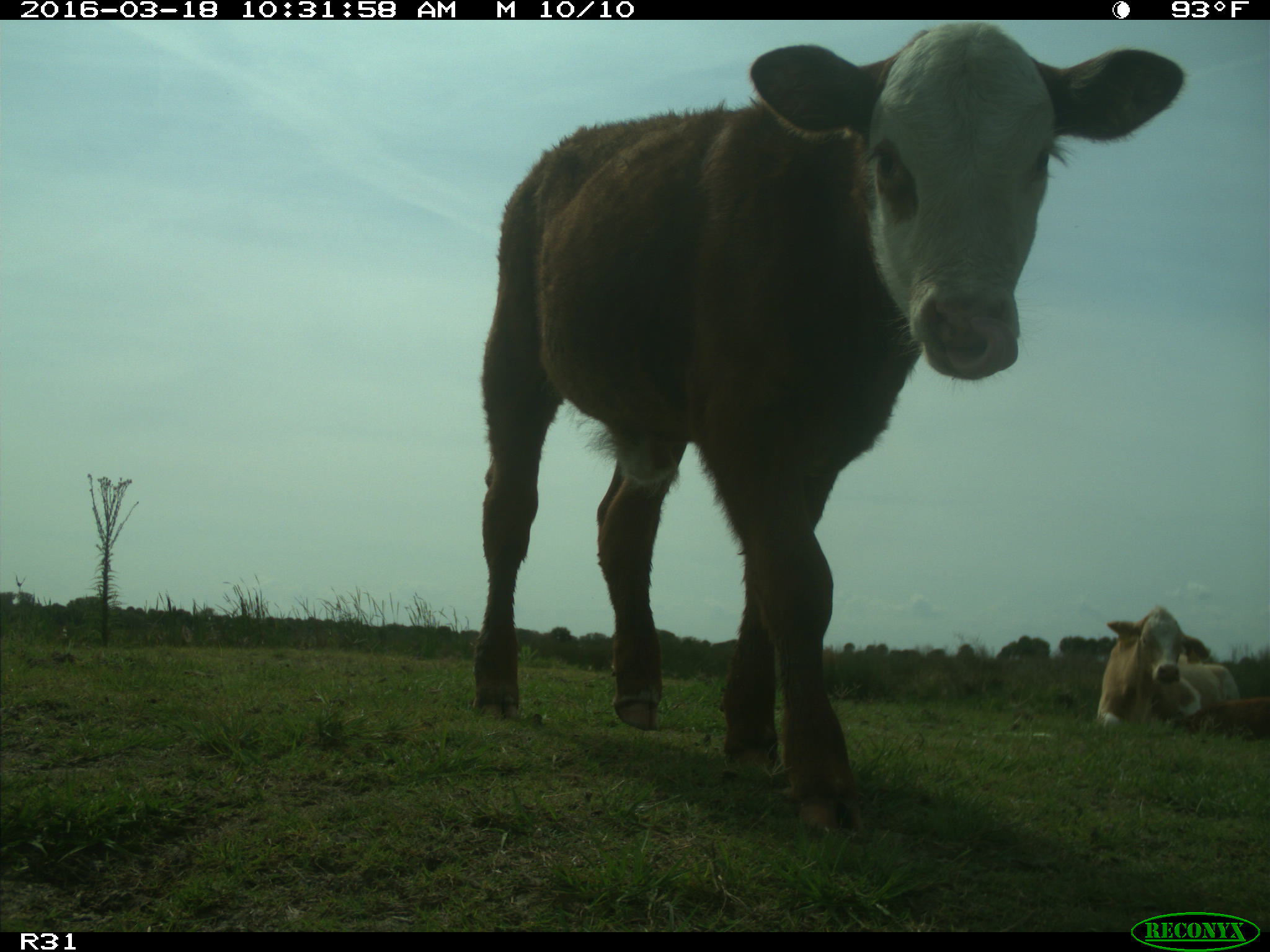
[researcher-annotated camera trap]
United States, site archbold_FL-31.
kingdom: Animalia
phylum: Chordata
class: Mammalia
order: Artiodactyla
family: Bovidae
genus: Bos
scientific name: Bos taurus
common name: domestic cow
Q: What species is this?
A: Bos taurus (domestic cow).